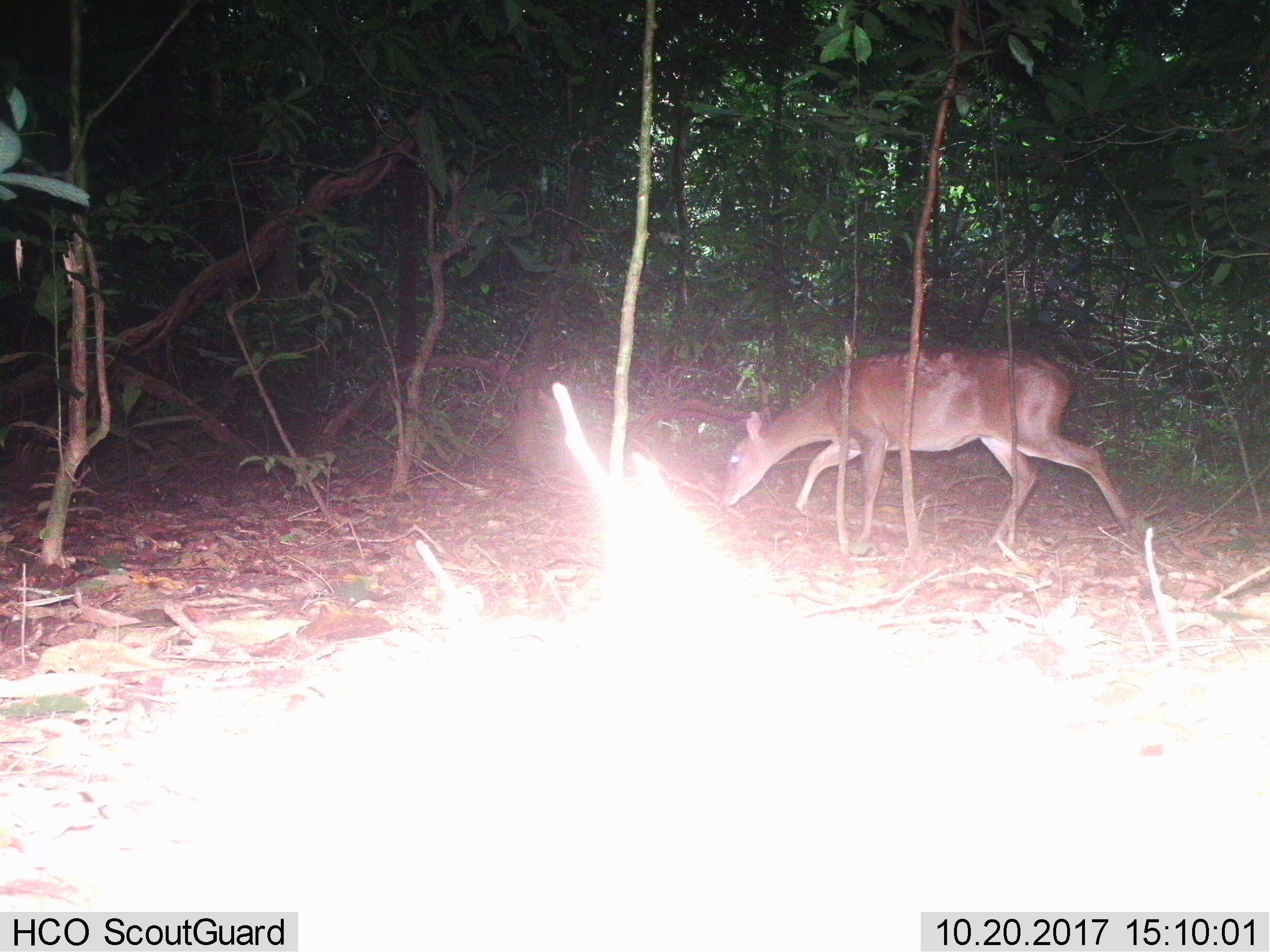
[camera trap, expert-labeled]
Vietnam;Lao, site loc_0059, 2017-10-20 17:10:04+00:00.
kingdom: Animalia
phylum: Chordata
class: Mammalia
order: Artiodactyla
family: Cervidae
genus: Muntiacus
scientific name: Muntiacus vuquangensis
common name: large-antlered muntjac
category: large antlered muntjac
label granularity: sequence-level